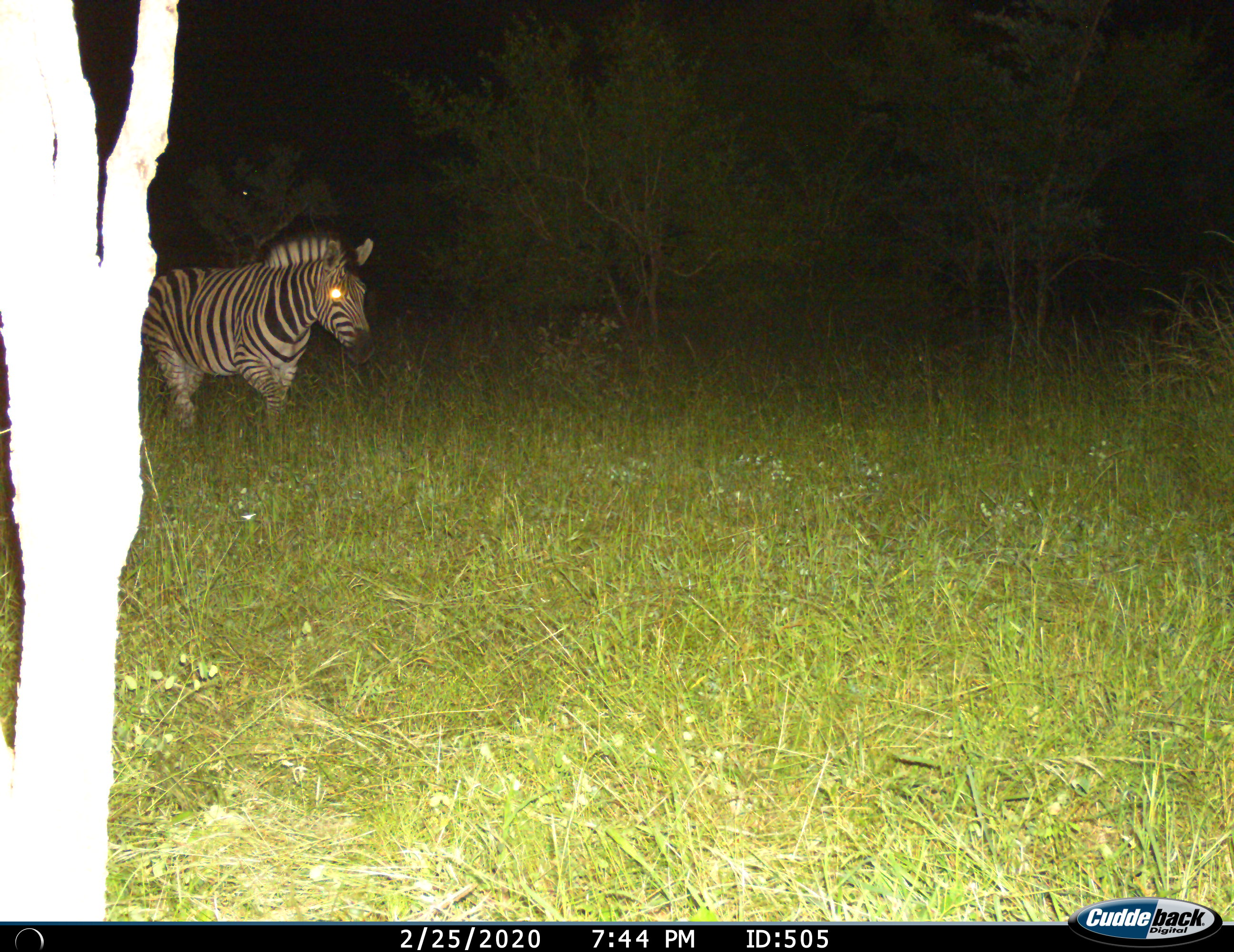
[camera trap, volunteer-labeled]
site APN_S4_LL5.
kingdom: Animalia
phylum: Chordata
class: Mammalia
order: Perissodactyla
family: Equidae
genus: Equus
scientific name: Equus quagga burchellii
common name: burchell's zebra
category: zebraburchells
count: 1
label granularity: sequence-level